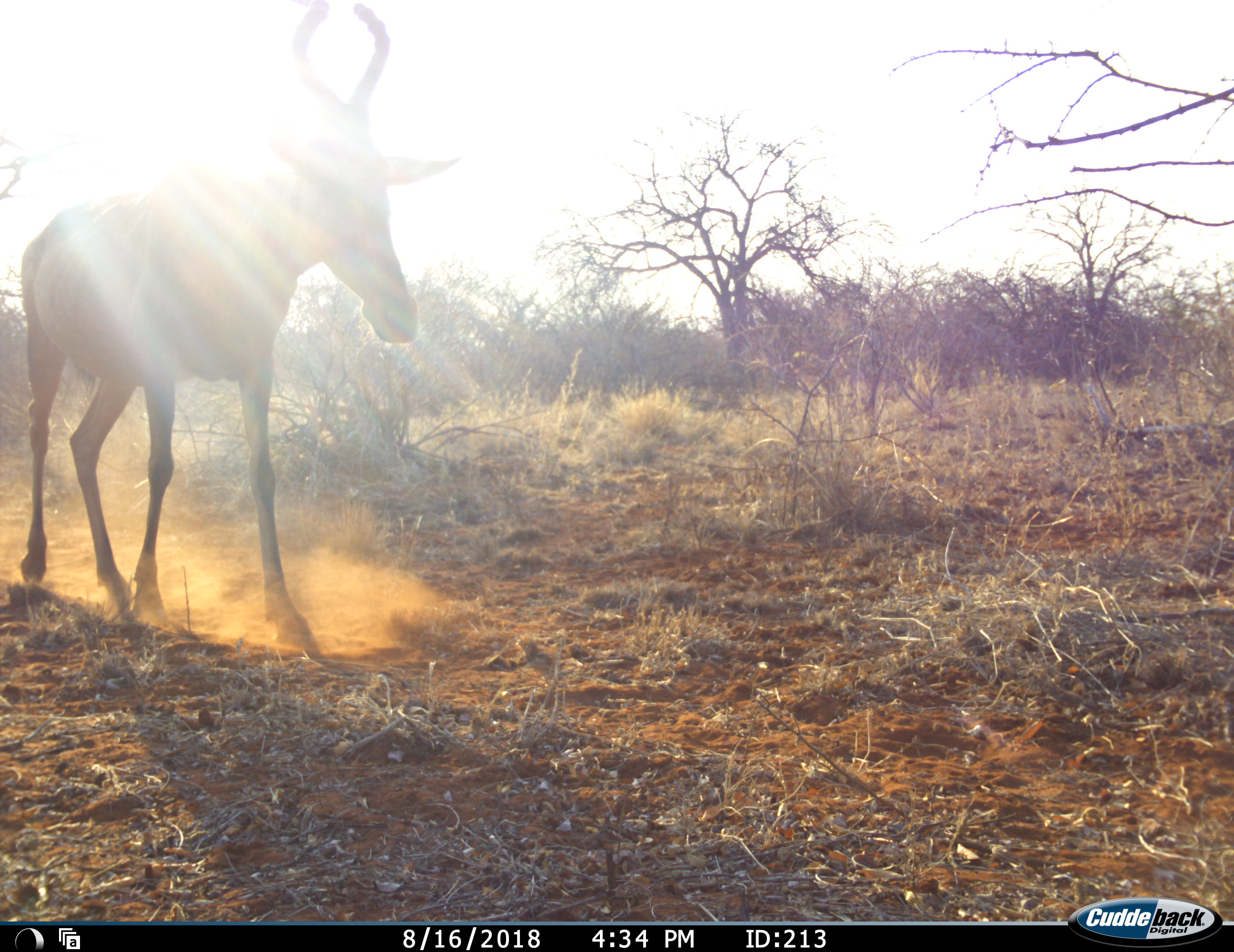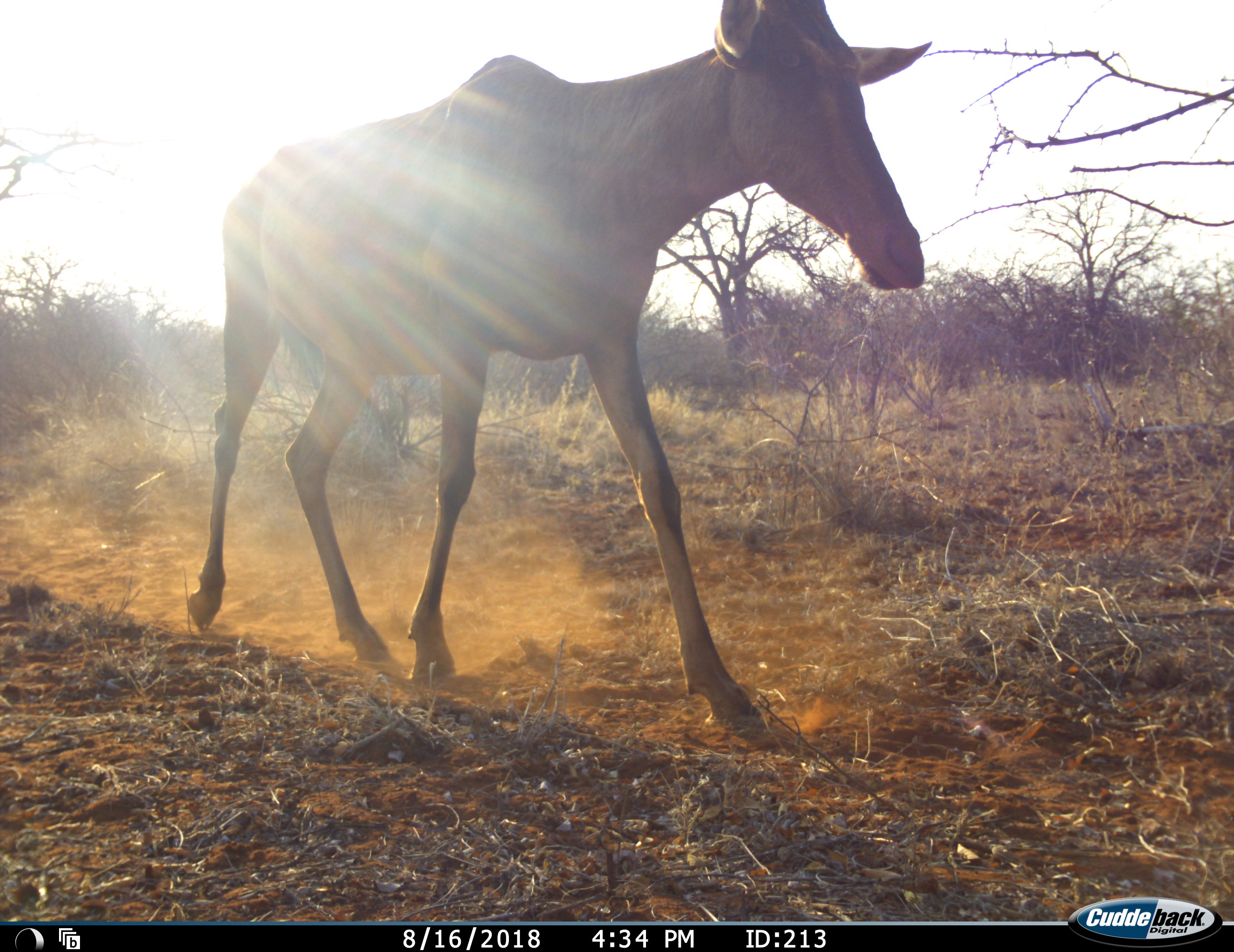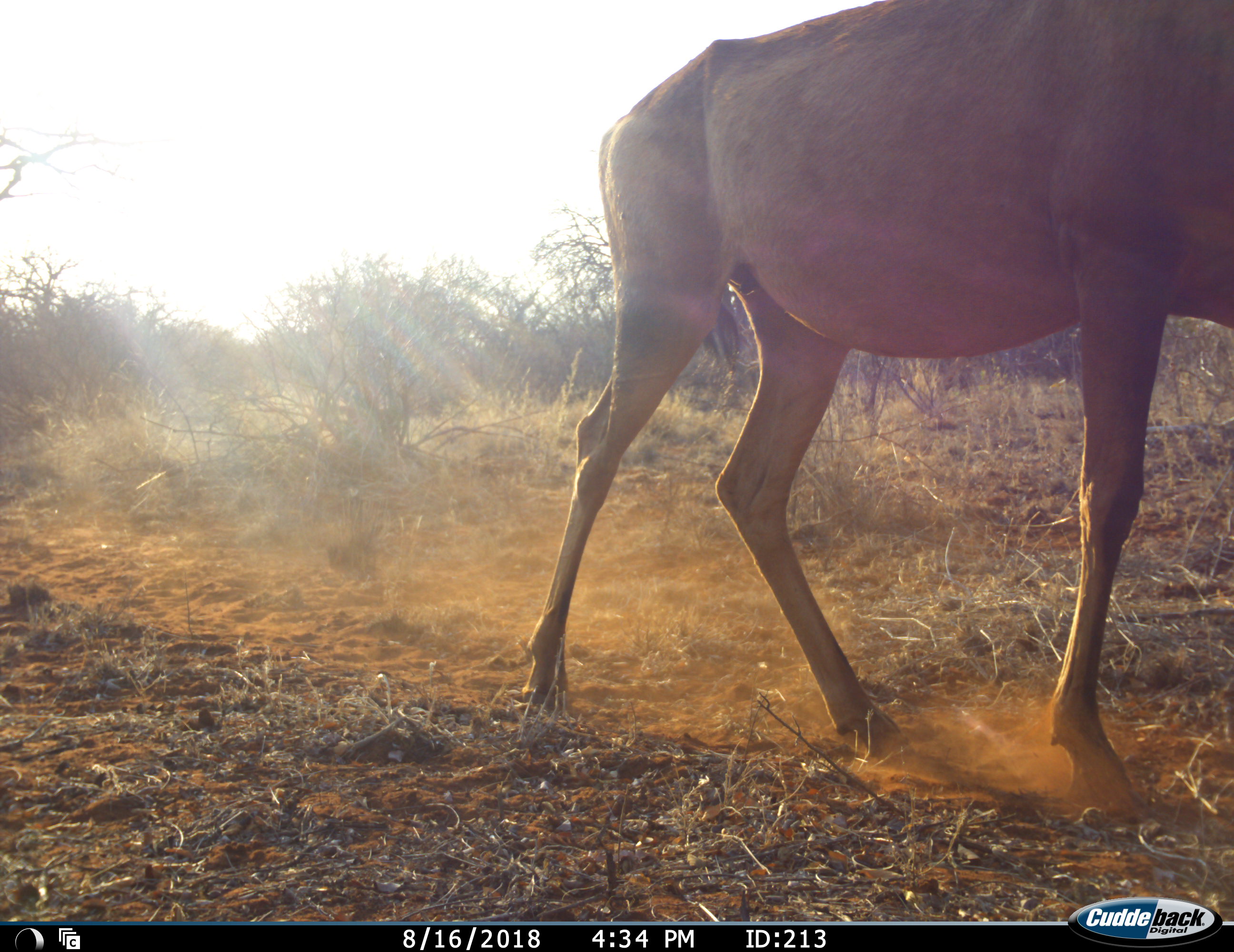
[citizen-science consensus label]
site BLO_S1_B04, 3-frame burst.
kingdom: Animalia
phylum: Chordata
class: Mammalia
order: Artiodactyla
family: Bovidae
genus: Alcelaphus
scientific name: Alcelaphus buselaphus caama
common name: red hartebeest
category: hartebeestred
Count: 1.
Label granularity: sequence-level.